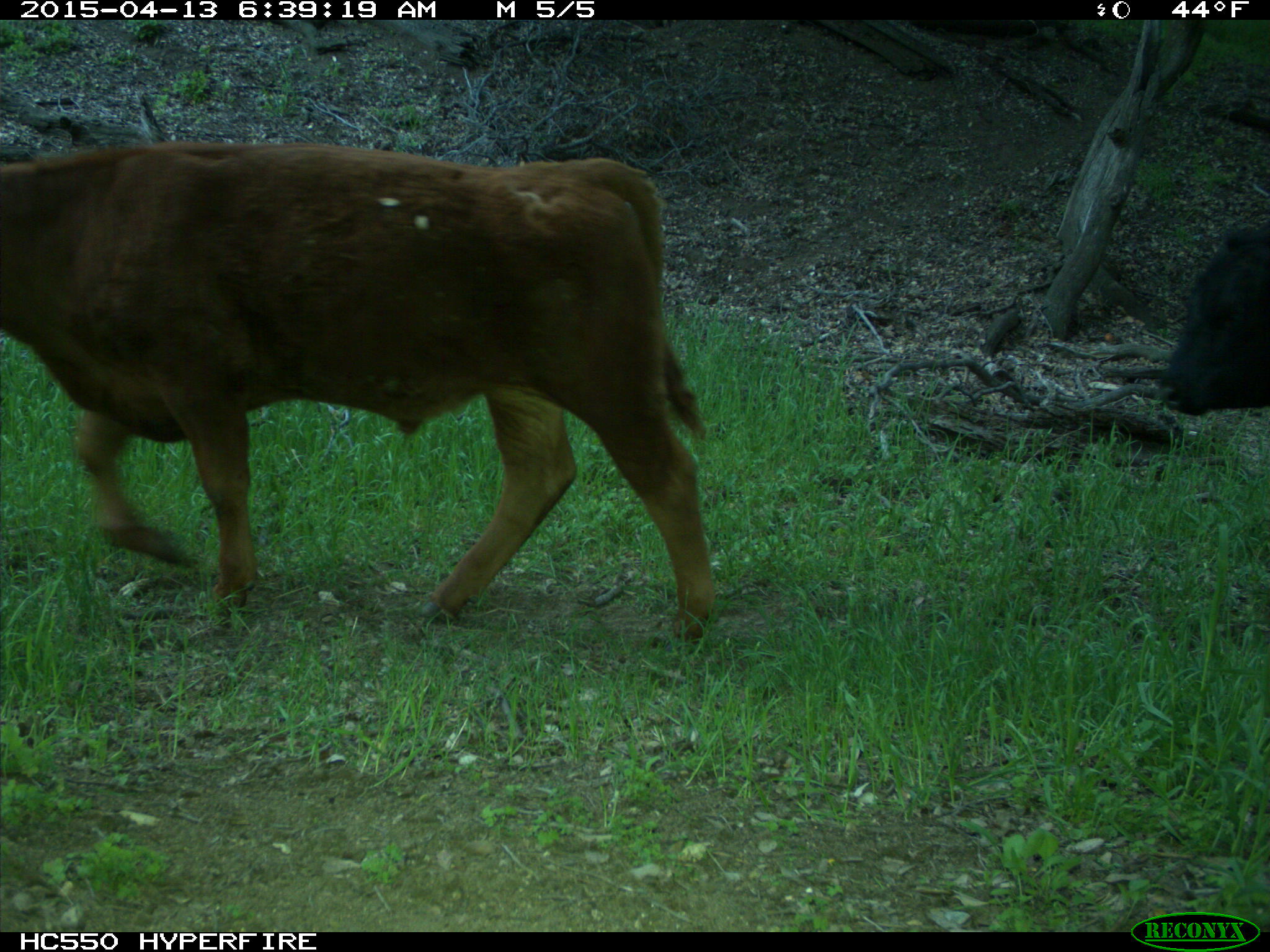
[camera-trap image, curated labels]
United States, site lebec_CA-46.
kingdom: Animalia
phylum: Chordata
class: Mammalia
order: Artiodactyla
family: Bovidae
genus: Bos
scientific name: Bos taurus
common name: domestic cow